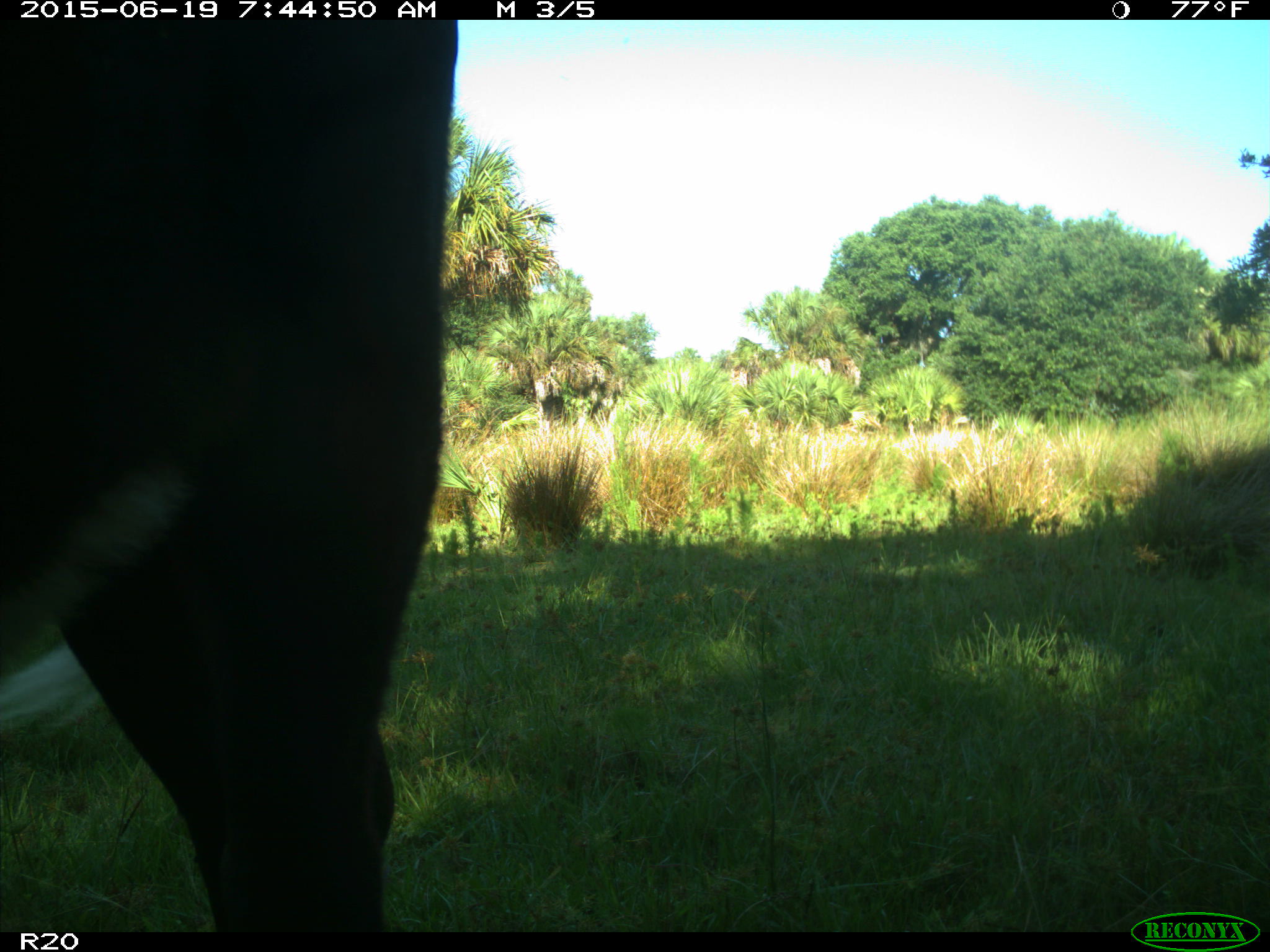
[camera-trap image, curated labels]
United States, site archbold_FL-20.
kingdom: Animalia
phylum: Chordata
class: Mammalia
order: Artiodactyla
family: Bovidae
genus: Bos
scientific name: Bos taurus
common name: domestic cow